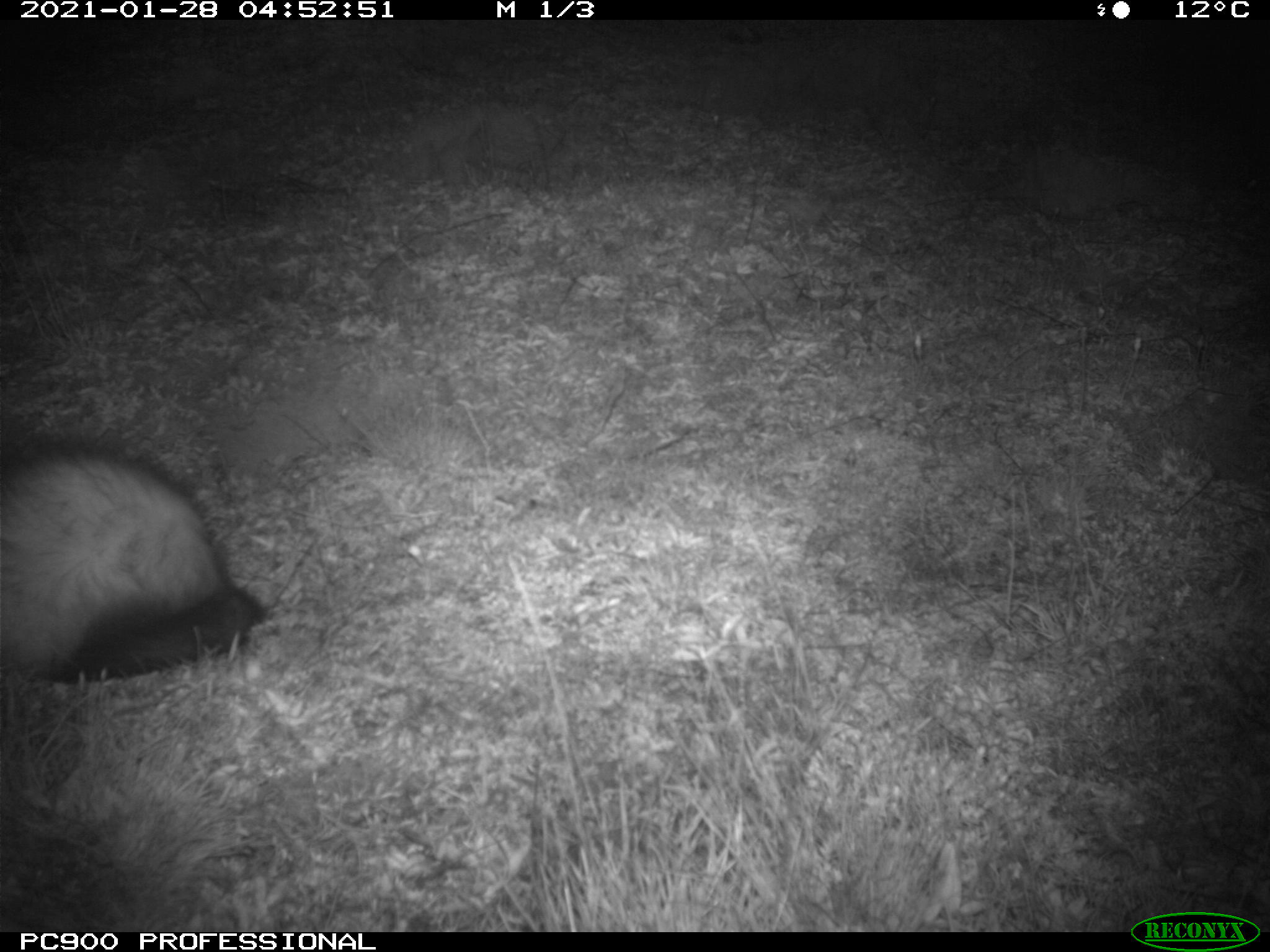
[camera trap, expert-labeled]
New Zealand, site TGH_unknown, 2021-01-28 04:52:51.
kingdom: Animalia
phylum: Chordata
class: Mammalia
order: Carnivora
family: Mustelidae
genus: Mustela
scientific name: Mustela furo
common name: ferret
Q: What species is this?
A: Ferret (Mustela furo).